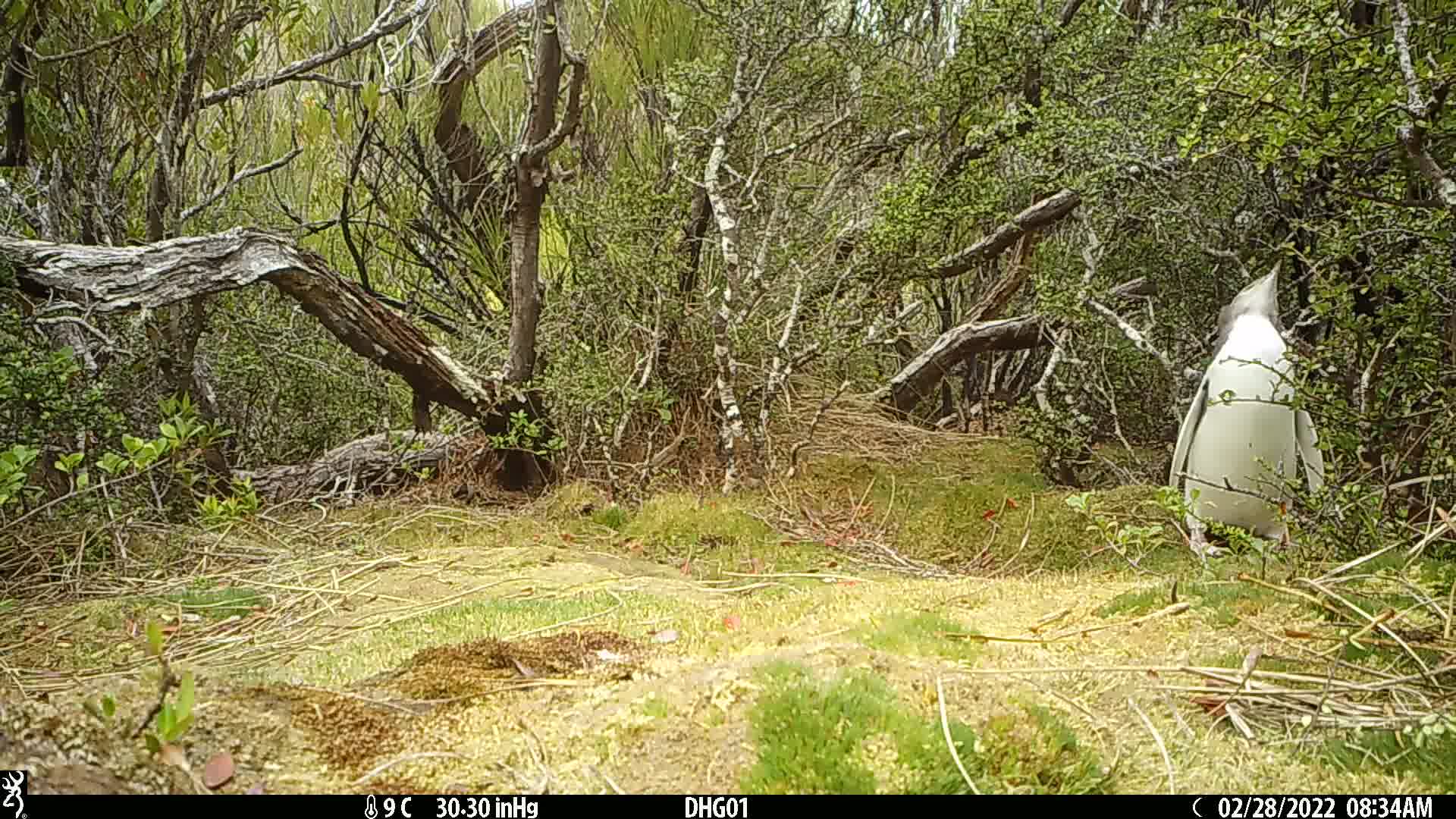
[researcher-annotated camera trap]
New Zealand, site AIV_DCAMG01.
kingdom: Animalia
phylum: Chordata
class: Aves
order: Sphenisciformes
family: Spheniscidae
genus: Megadyptes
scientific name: Megadyptes antipodes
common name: yellow-eyed penguin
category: yellow eyed penguin